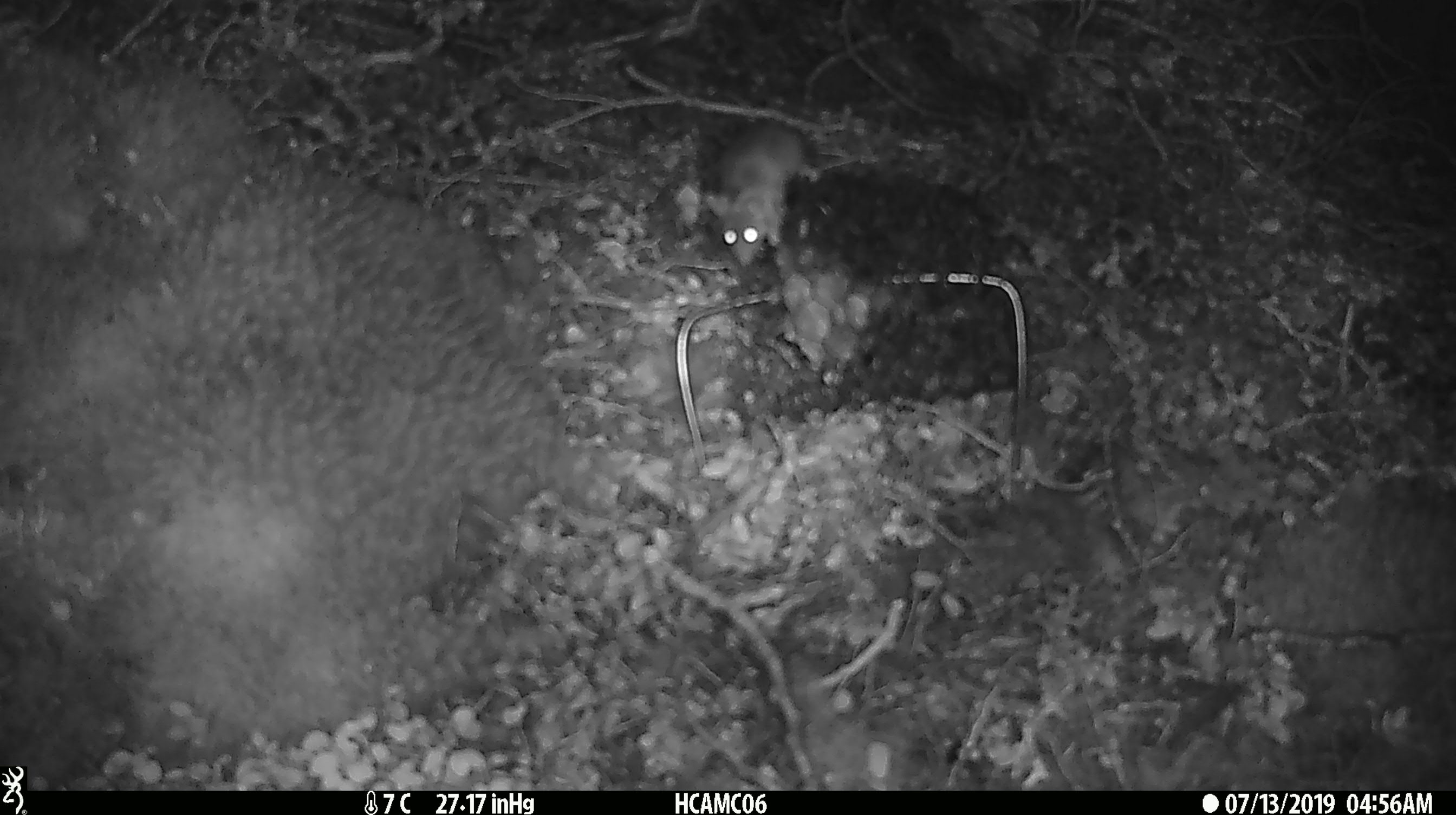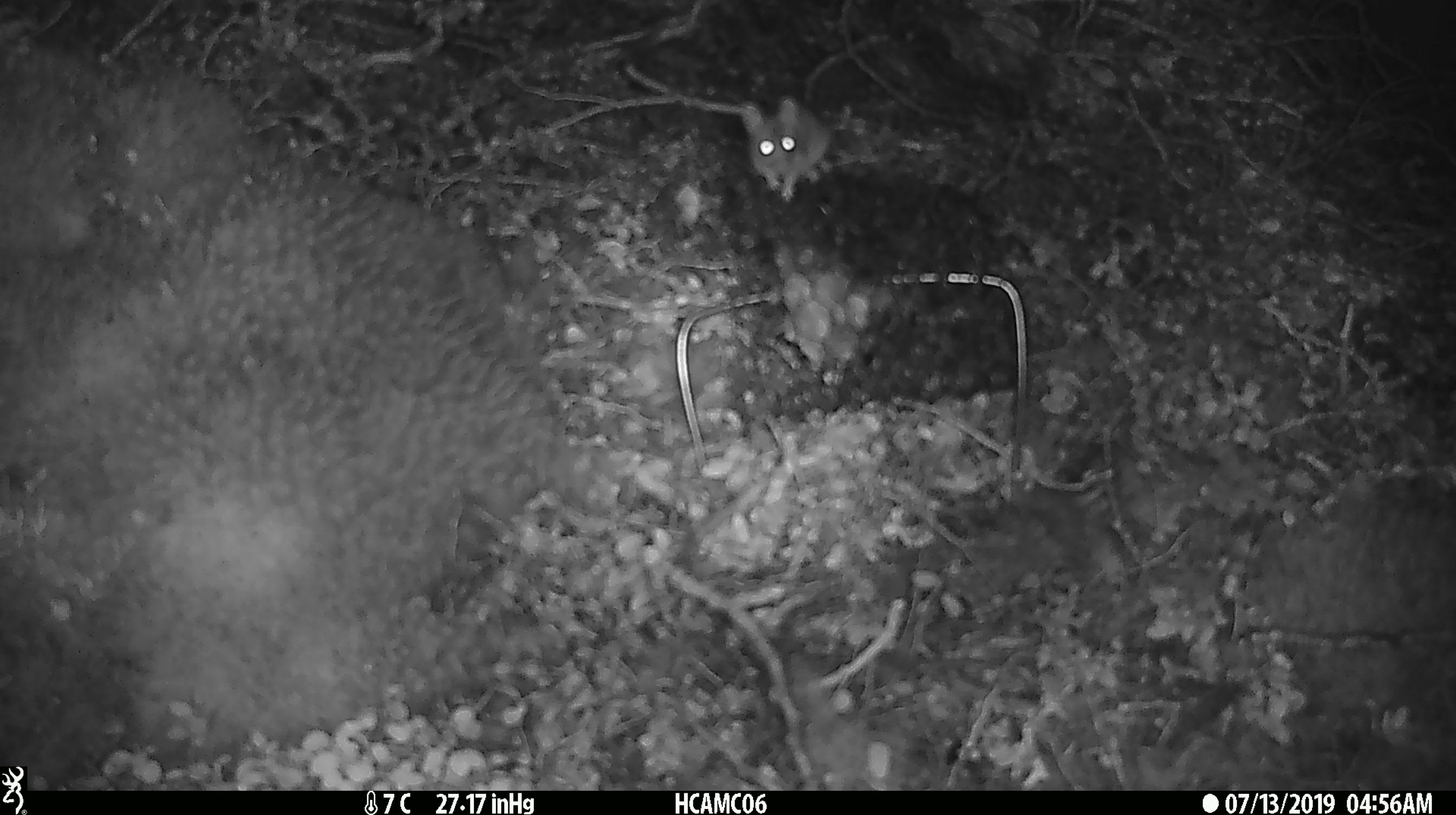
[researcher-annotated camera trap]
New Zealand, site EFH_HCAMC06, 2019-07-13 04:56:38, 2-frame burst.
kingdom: Animalia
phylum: Chordata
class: Mammalia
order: Rodentia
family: Muridae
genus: Mus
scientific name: Mus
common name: mouse